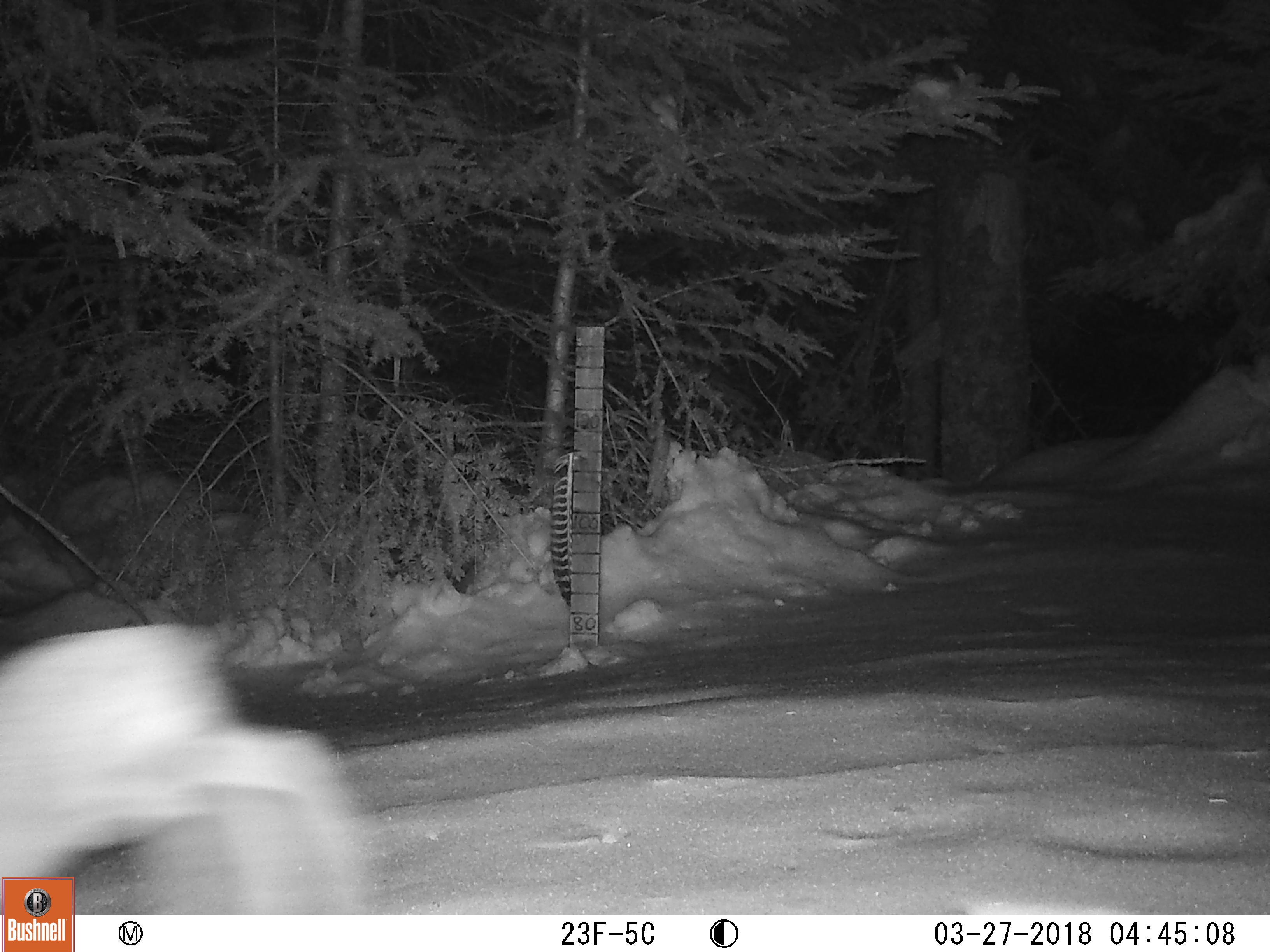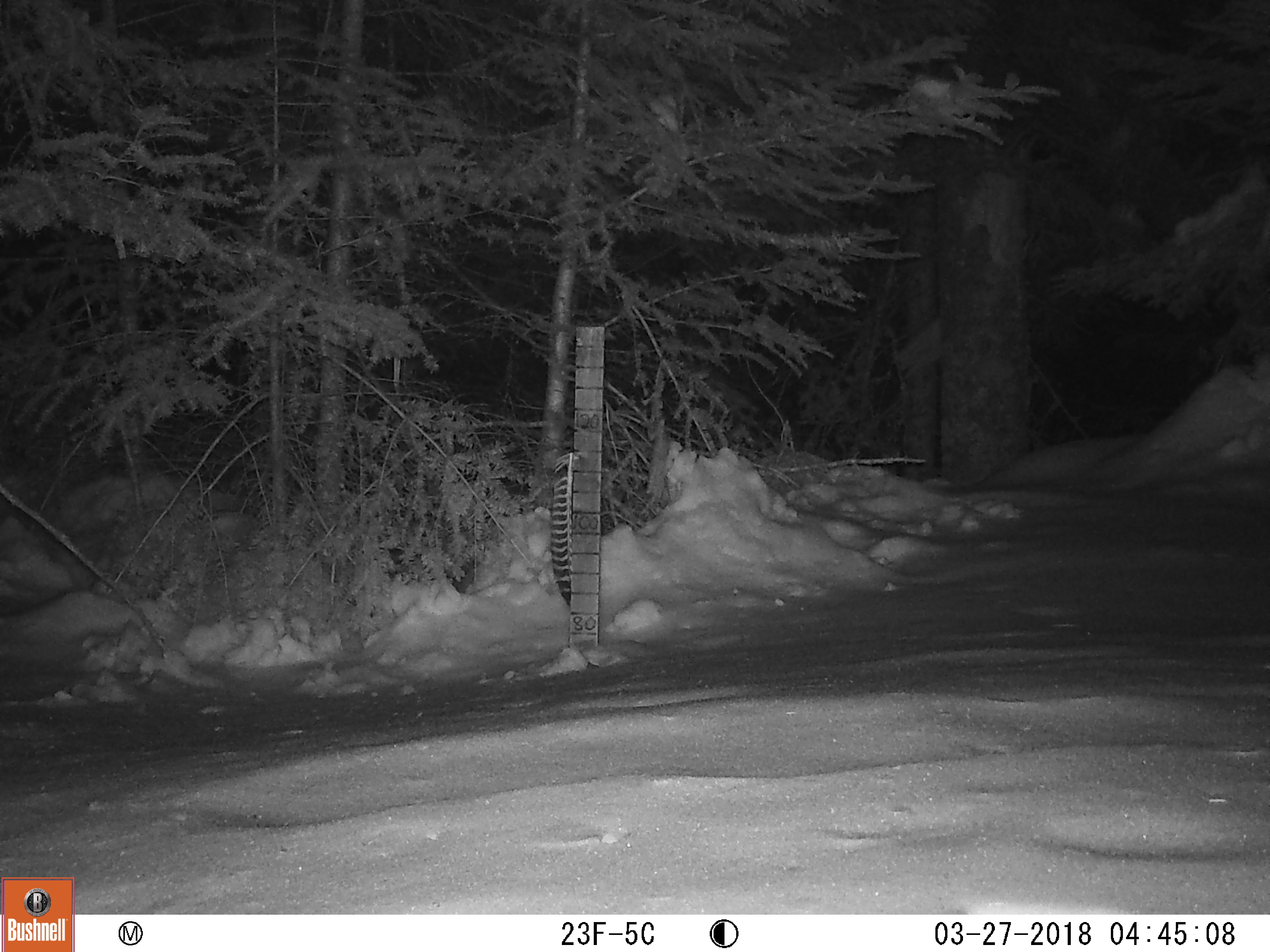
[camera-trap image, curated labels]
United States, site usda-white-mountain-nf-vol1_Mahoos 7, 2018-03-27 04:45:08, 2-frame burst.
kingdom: Animalia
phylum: Chordata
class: Mammalia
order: Lagomorpha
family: Leporidae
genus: Lepus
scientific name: Lepus americanus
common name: snowshoe hare